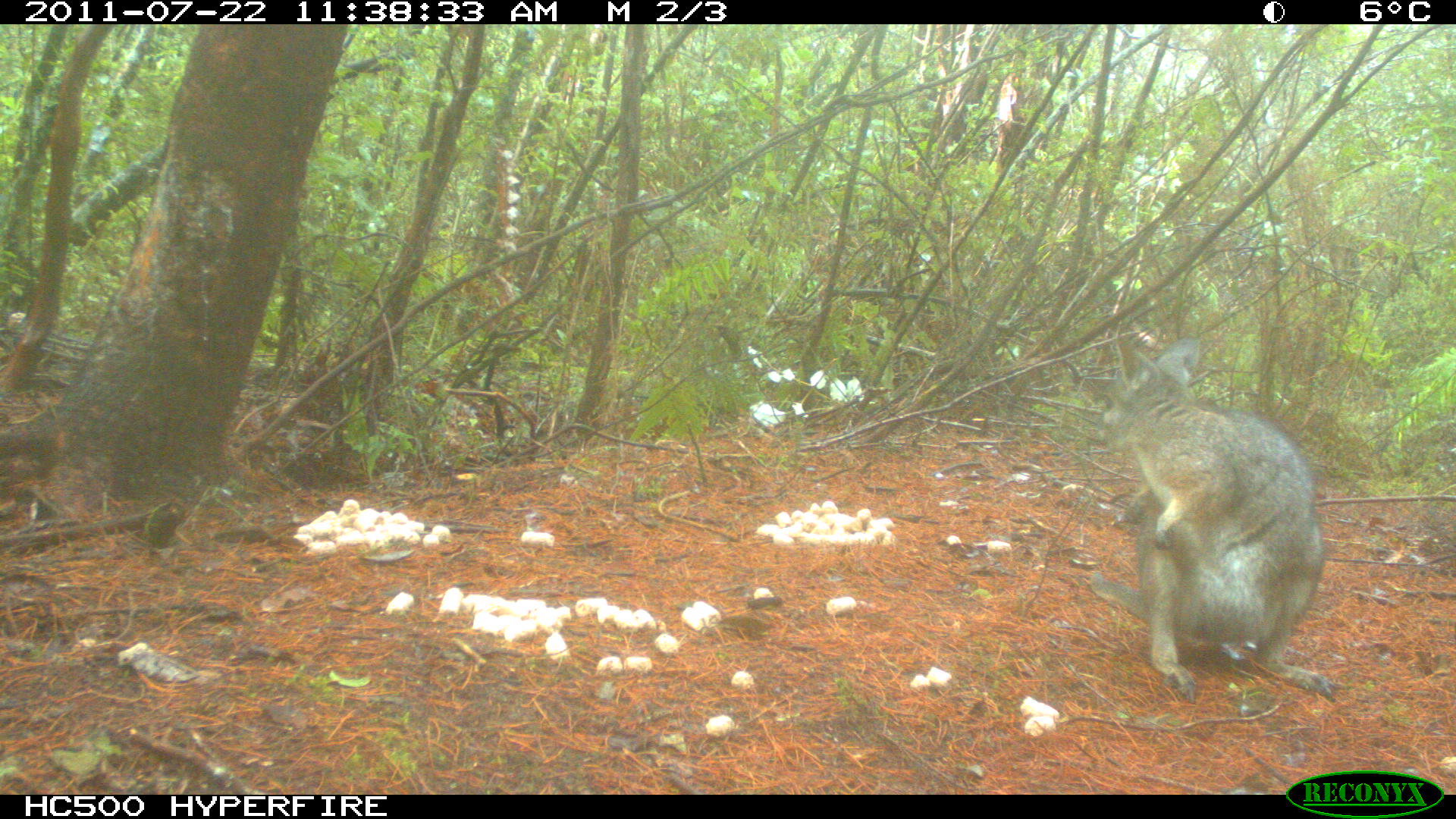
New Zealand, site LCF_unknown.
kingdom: Animalia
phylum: Chordata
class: Mammalia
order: Diprotodontia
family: Macropodidae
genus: Notamacropus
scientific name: Notamacropus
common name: wallaby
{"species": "wallaby (Notamacropus)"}